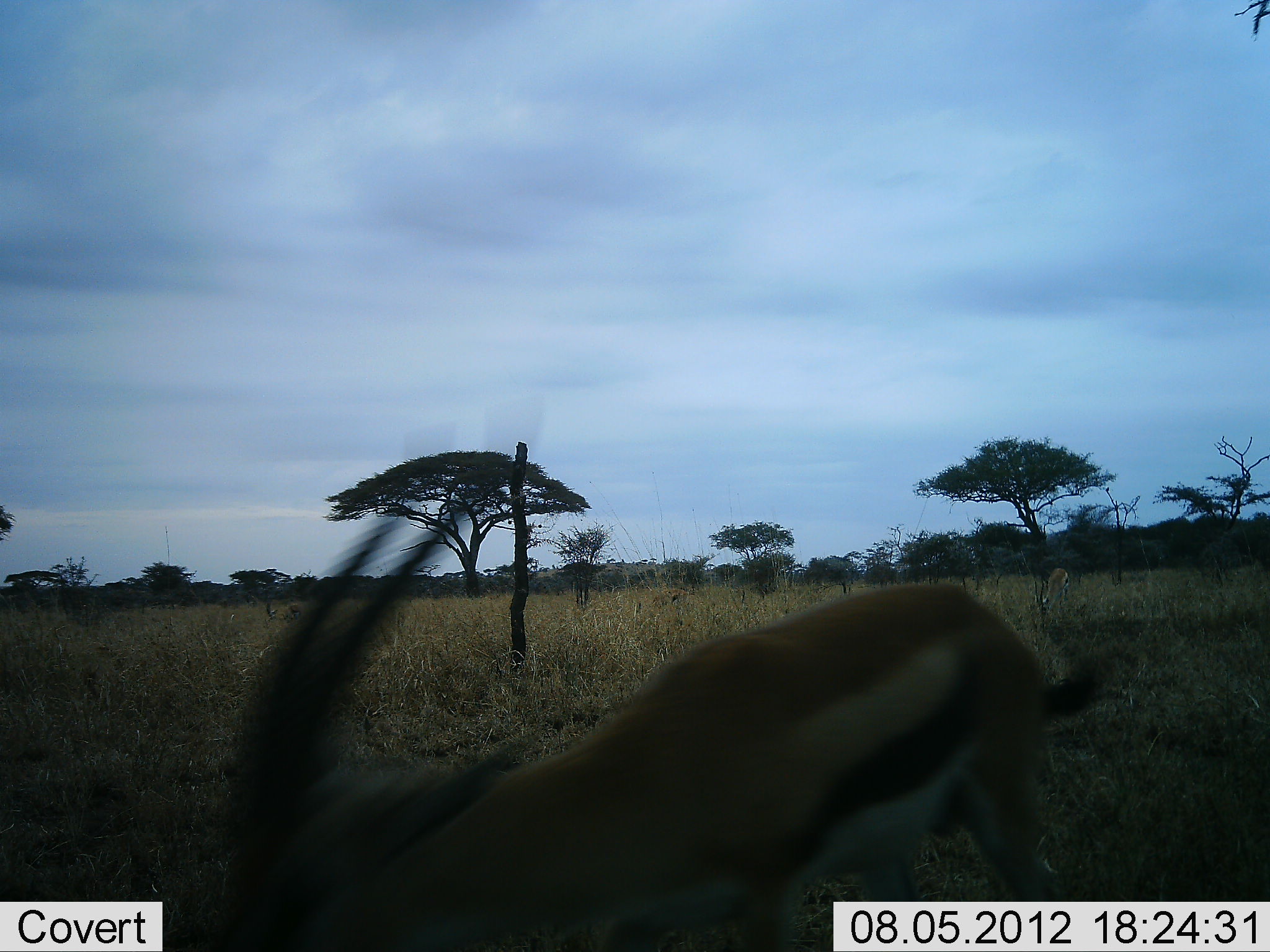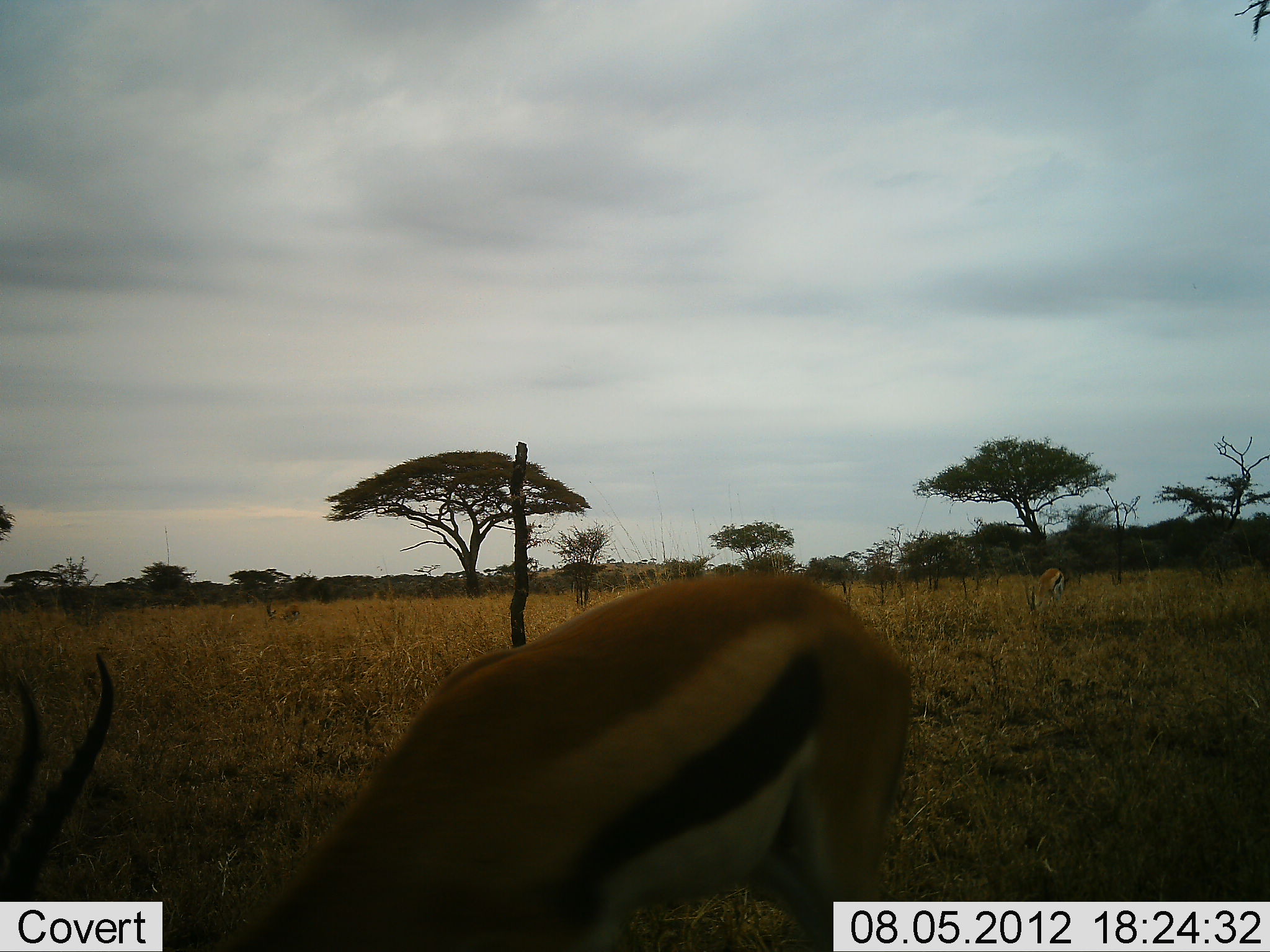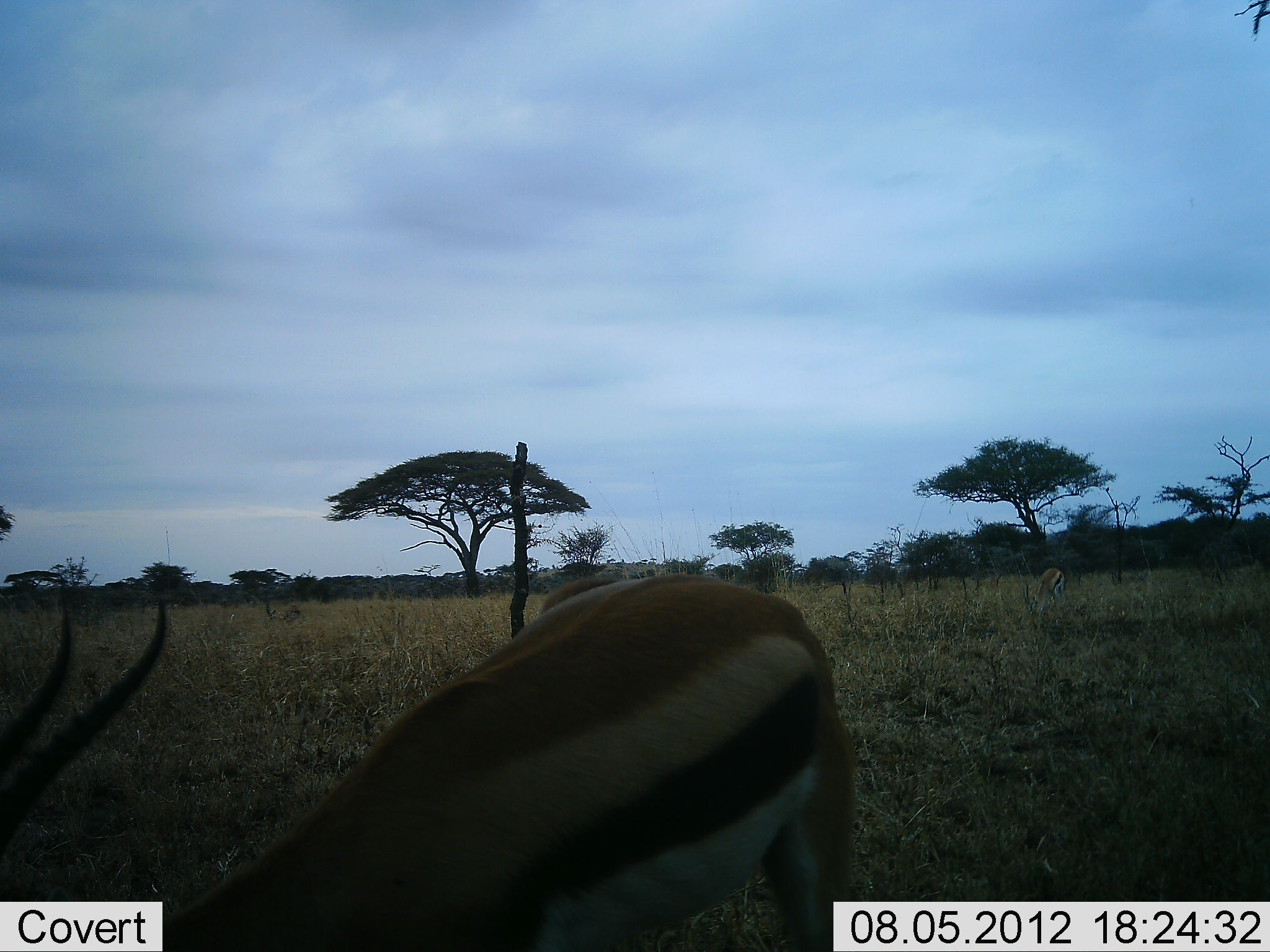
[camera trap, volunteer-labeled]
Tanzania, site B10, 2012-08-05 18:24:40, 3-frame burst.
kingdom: Animalia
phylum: Chordata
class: Mammalia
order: Artiodactyla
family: Bovidae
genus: Eudorcas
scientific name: Eudorcas thomsonii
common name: thomson's gazelle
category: gazellethomsons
Gazellethomsons (thomson's gazelle) (Eudorcas thomsonii), count 2. Behavior (volunteer vote fractions): standing 20%, resting 0%, moving 10%, interacting 0%. Young present (vote fraction): 0%. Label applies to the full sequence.